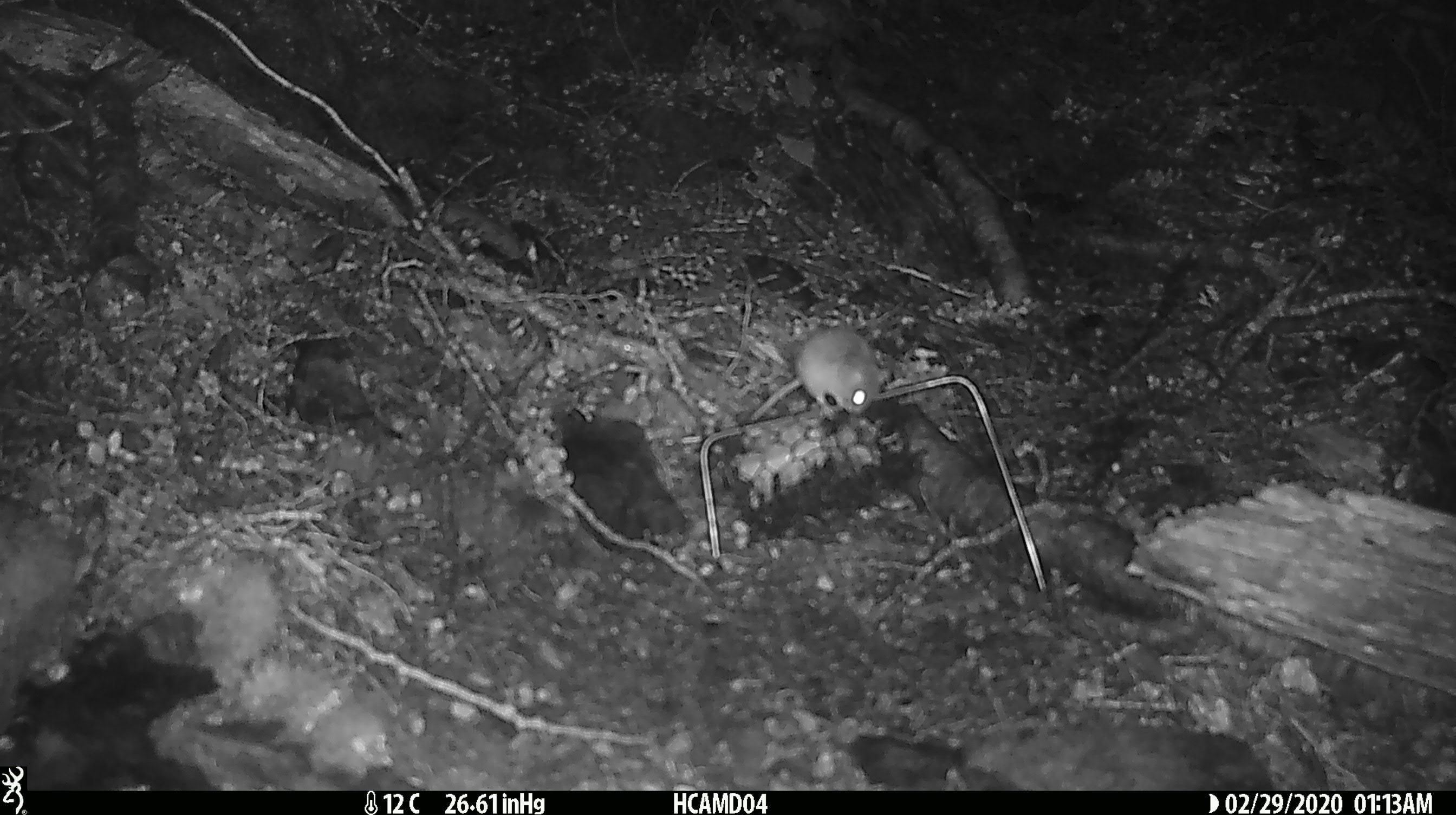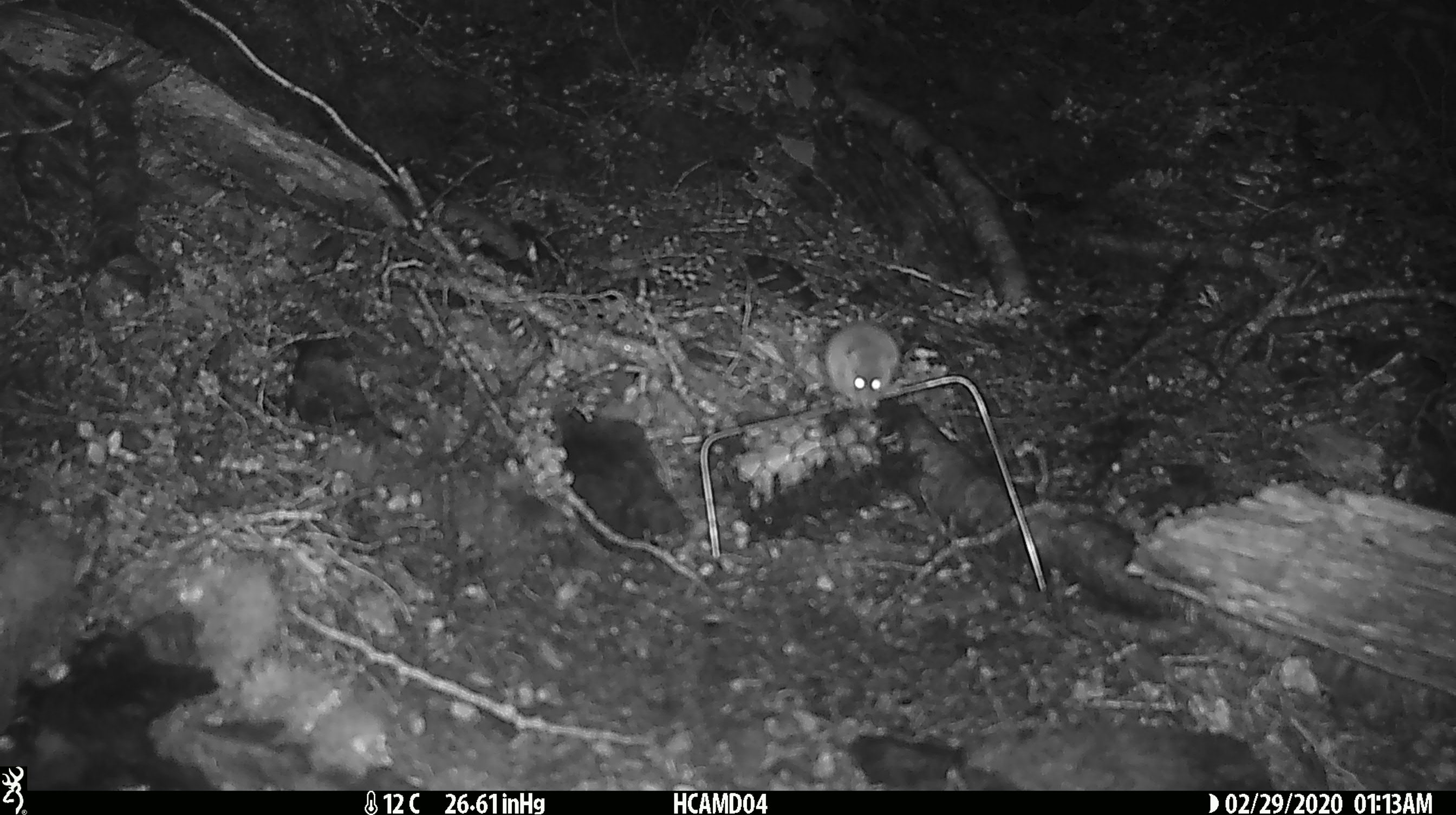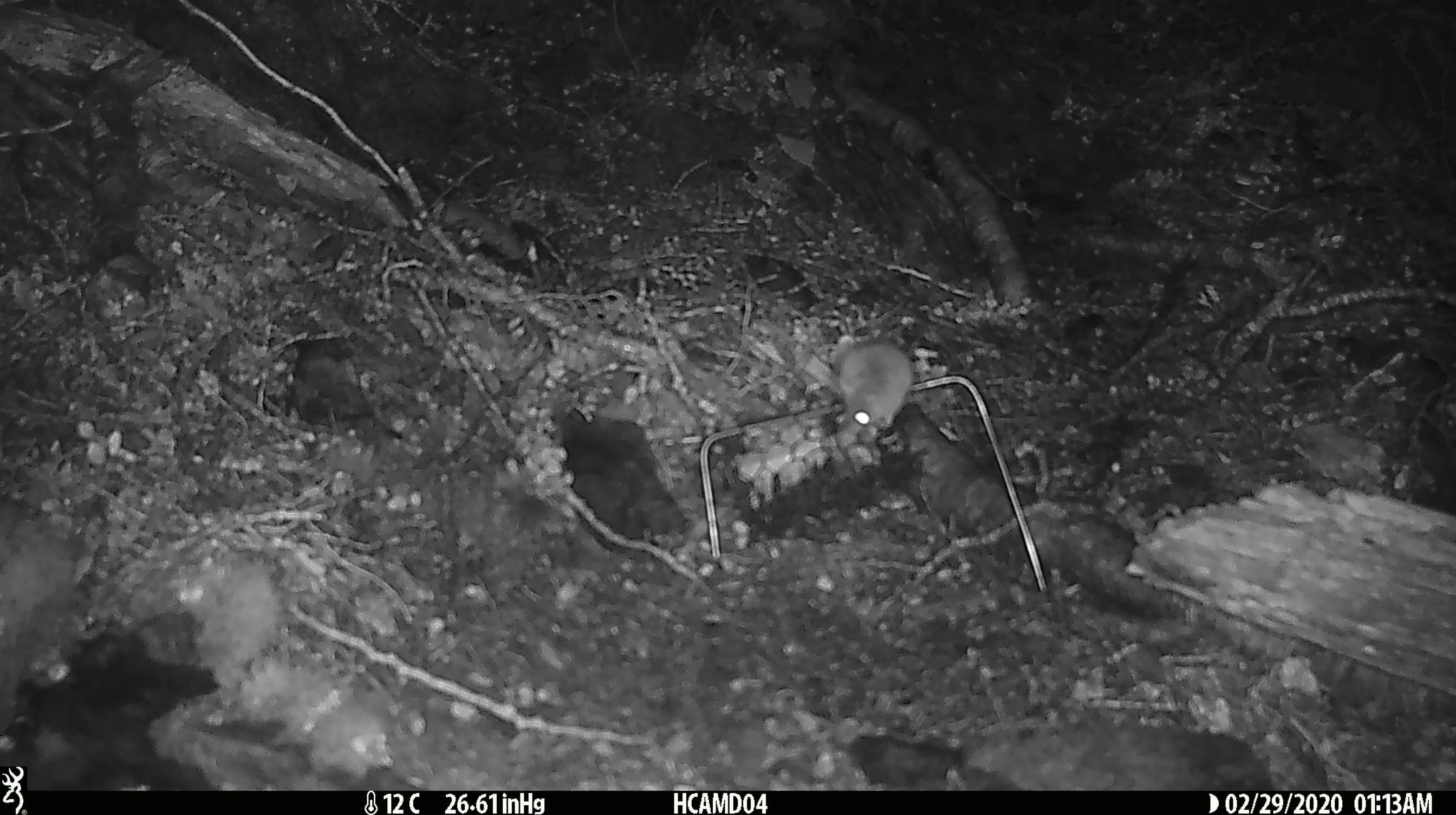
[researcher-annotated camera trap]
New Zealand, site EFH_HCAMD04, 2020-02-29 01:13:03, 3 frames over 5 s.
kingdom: Animalia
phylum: Chordata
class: Mammalia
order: Rodentia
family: Muridae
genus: Mus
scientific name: Mus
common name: mouse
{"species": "mouse (Mus)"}